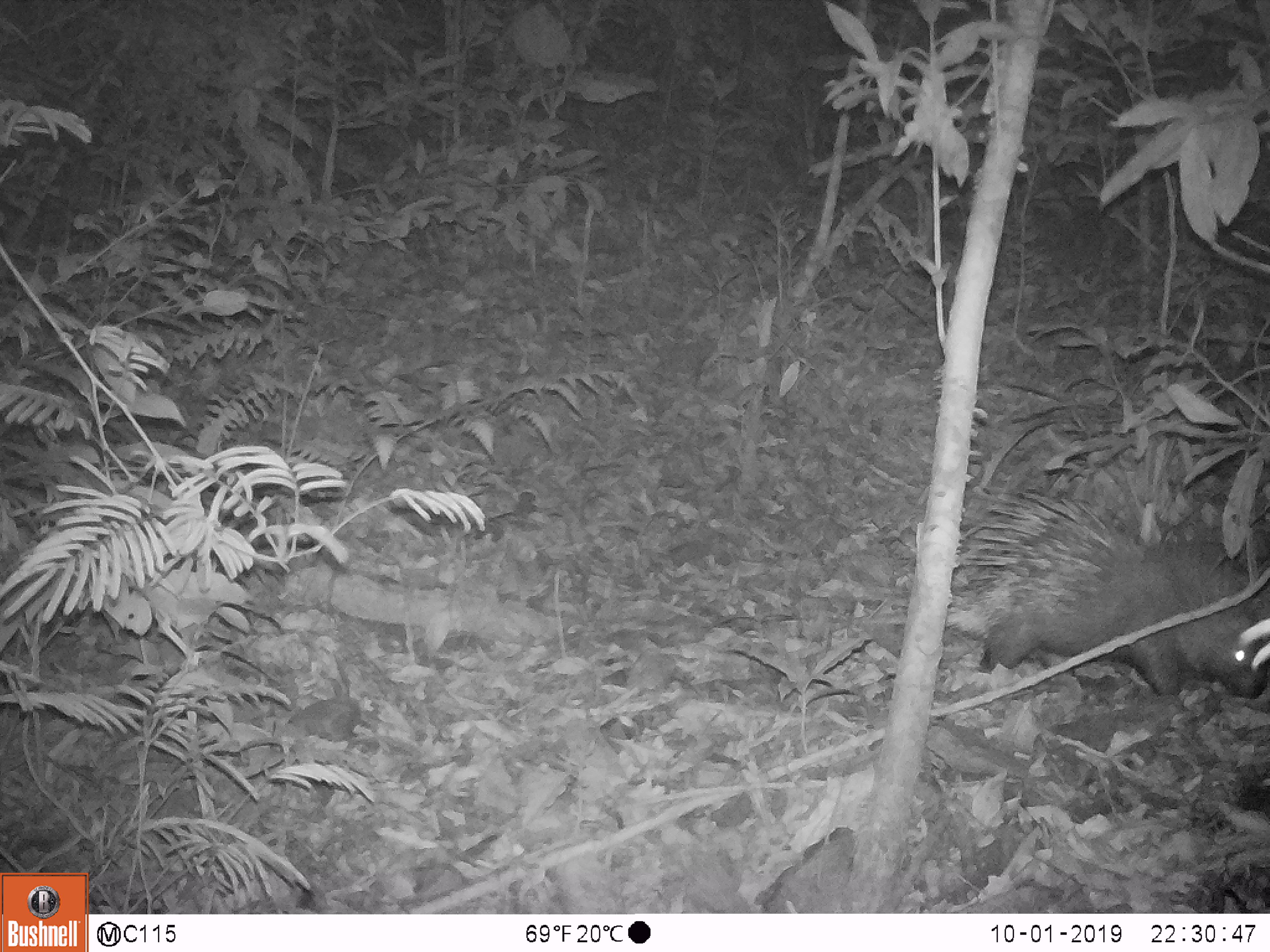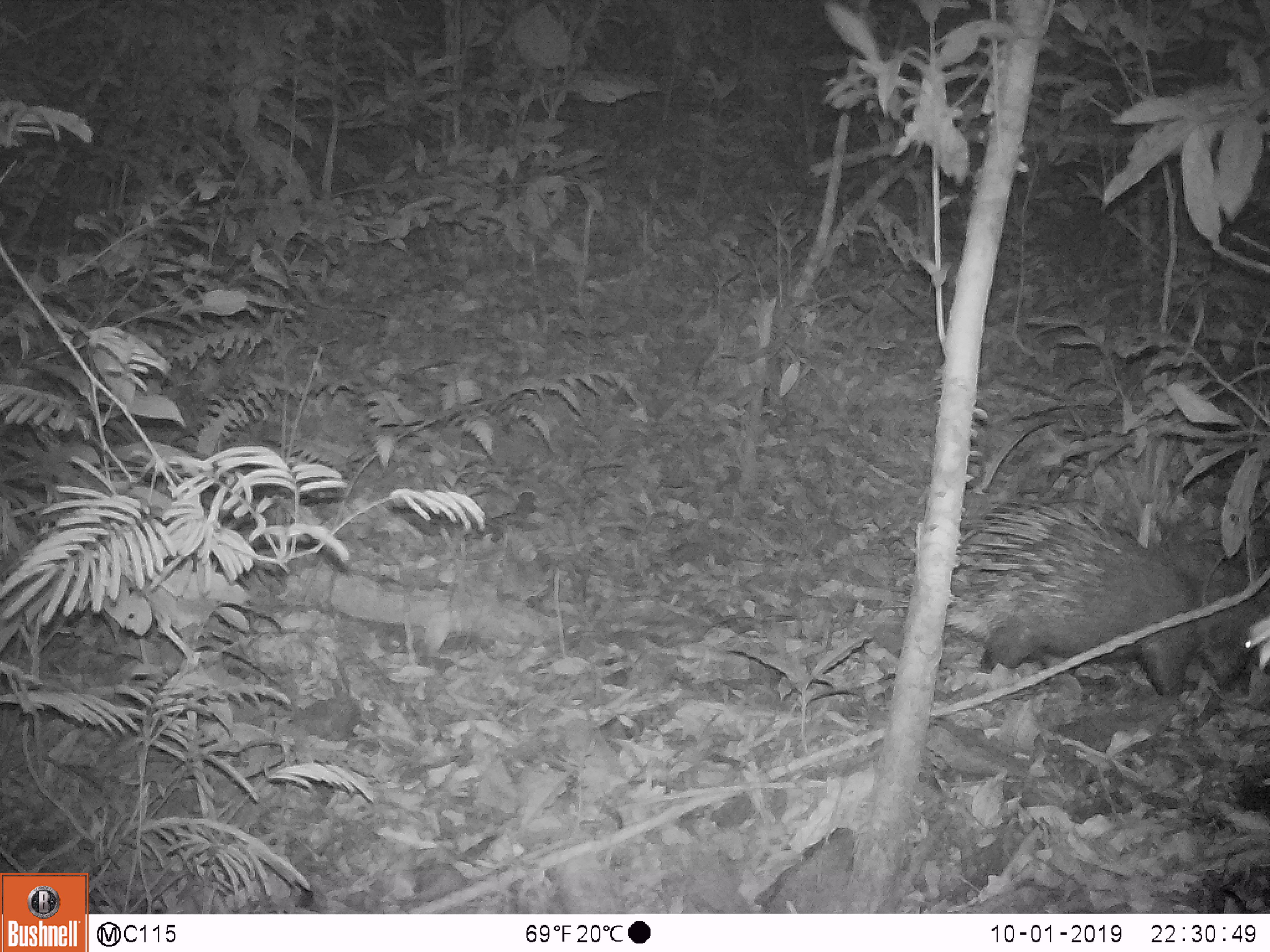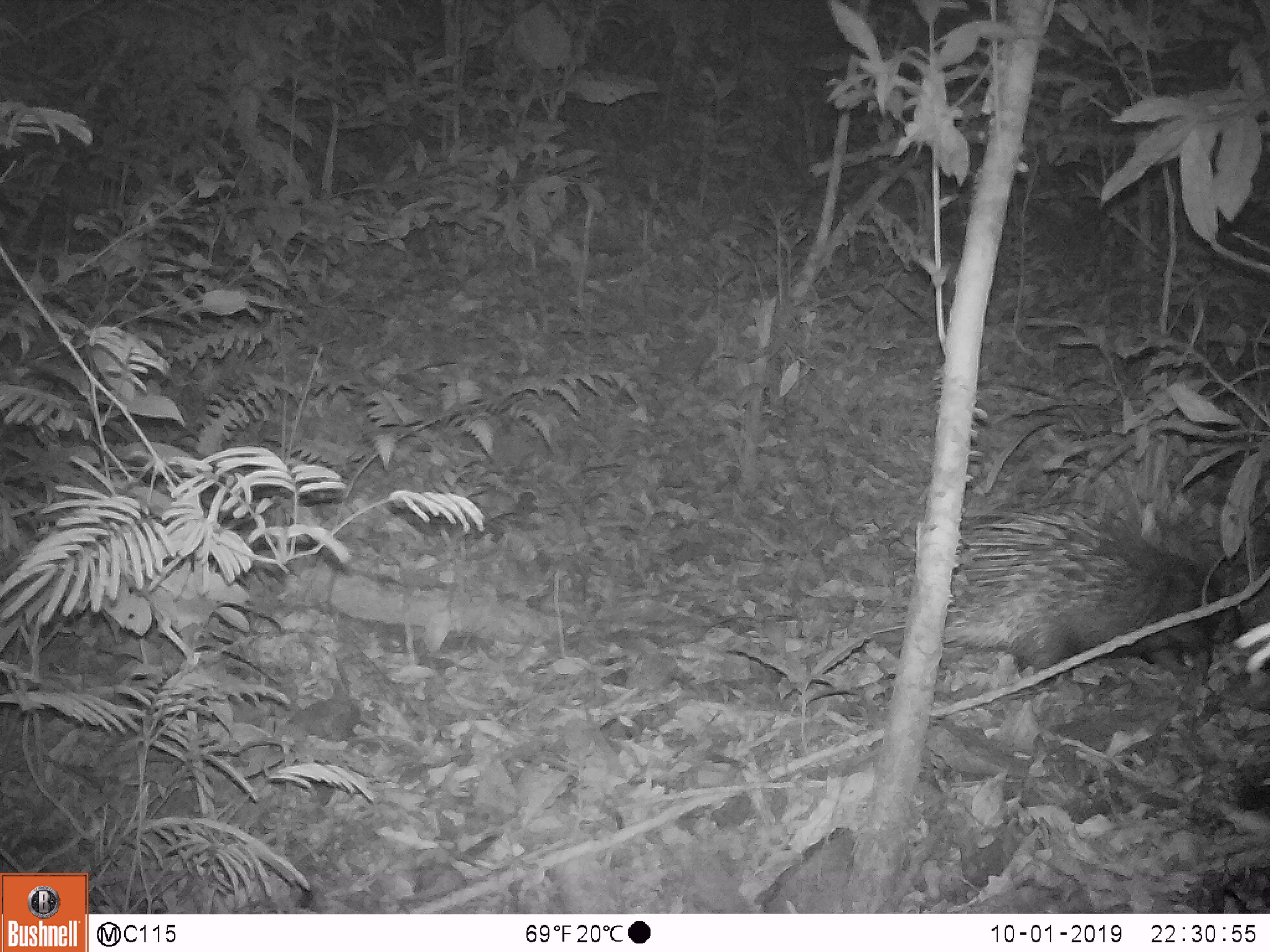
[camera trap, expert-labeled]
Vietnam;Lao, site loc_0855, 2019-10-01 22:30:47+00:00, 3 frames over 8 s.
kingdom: Animalia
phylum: Chordata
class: Mammalia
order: Rodentia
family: Hystricidae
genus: Hystrix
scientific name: Hystrix brachyura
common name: malayan porcupine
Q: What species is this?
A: Malayan porcupine (Hystrix brachyura).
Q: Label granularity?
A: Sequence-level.